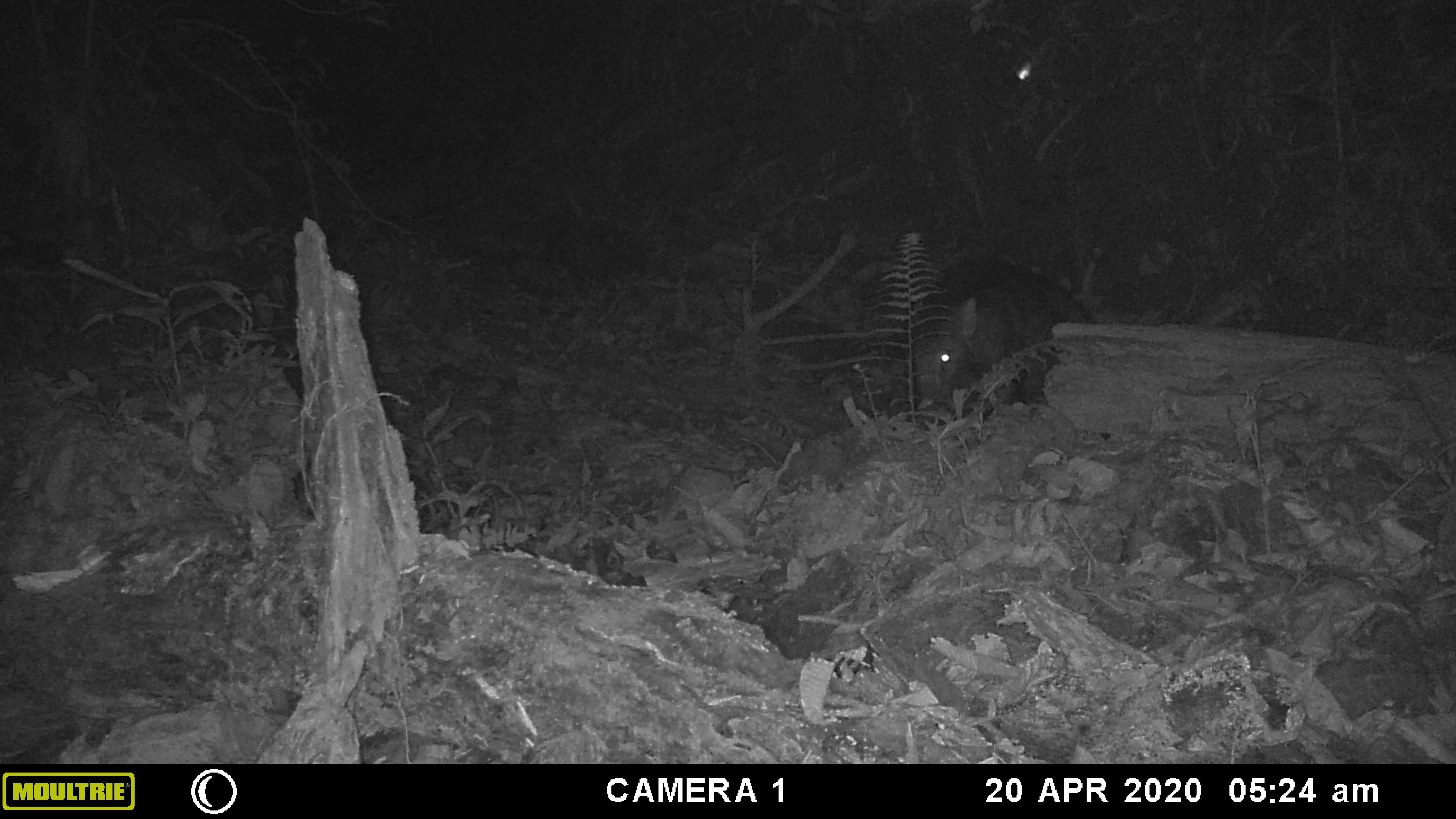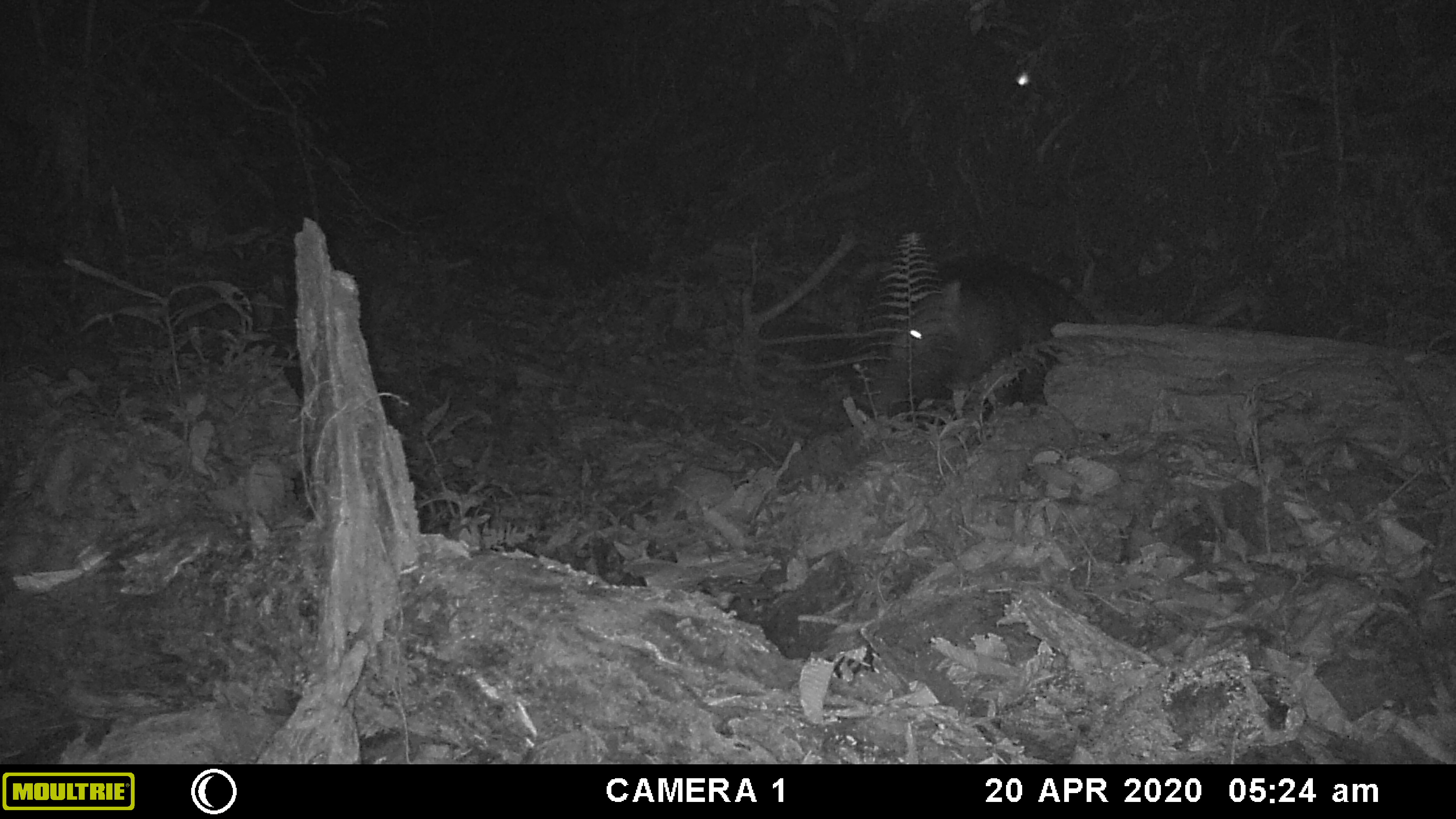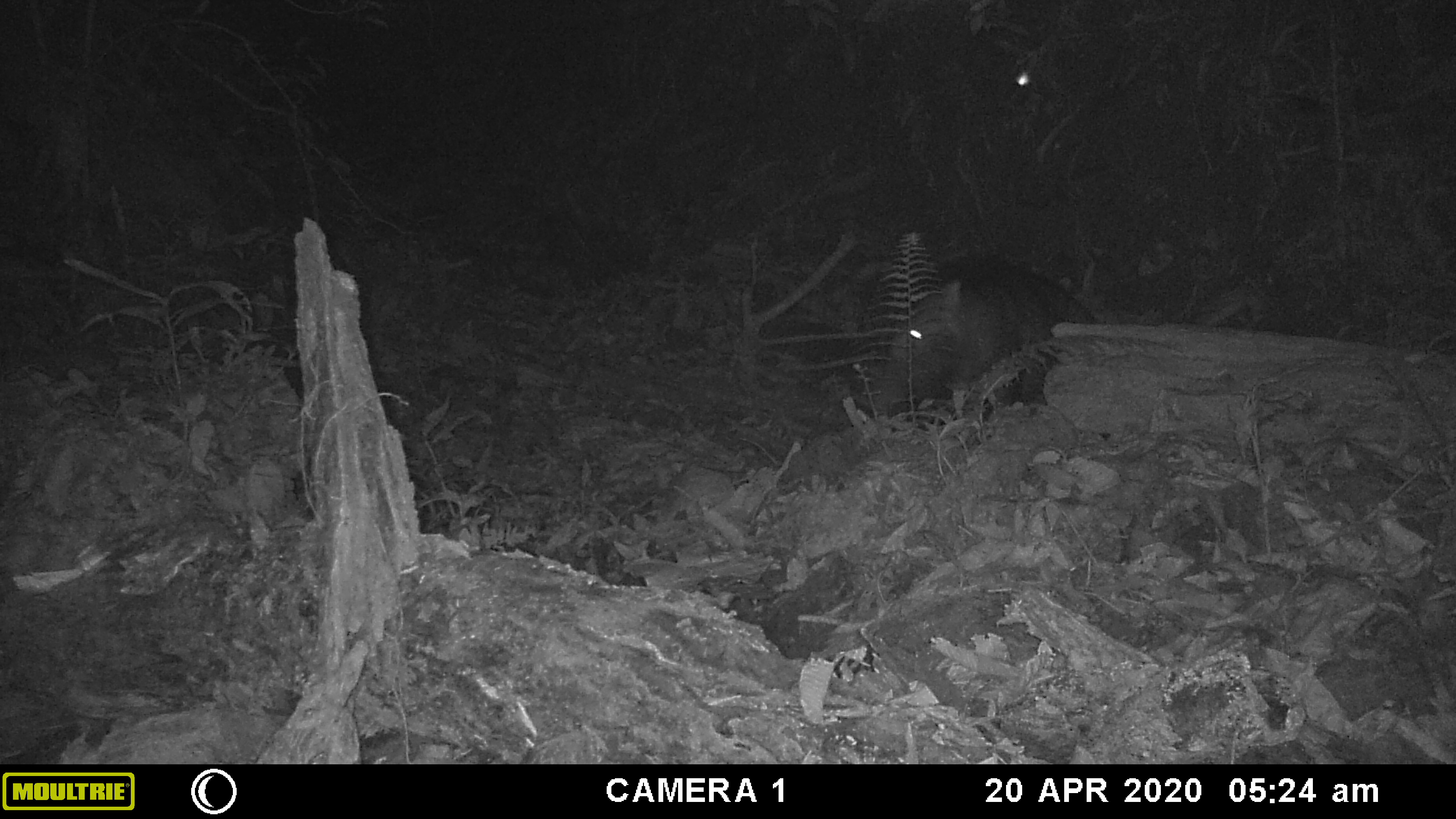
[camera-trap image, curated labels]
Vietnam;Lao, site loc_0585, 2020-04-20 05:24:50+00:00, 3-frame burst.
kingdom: Animalia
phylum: Chordata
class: Mammalia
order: Artiodactyla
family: Suidae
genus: Sus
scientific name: Sus scrofa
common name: eurasian wild pig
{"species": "eurasian wild pig (Sus scrofa)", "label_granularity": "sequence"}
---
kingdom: Animalia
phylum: Arthropoda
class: Insecta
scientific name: Insecta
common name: insect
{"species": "insect (Insecta)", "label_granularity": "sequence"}